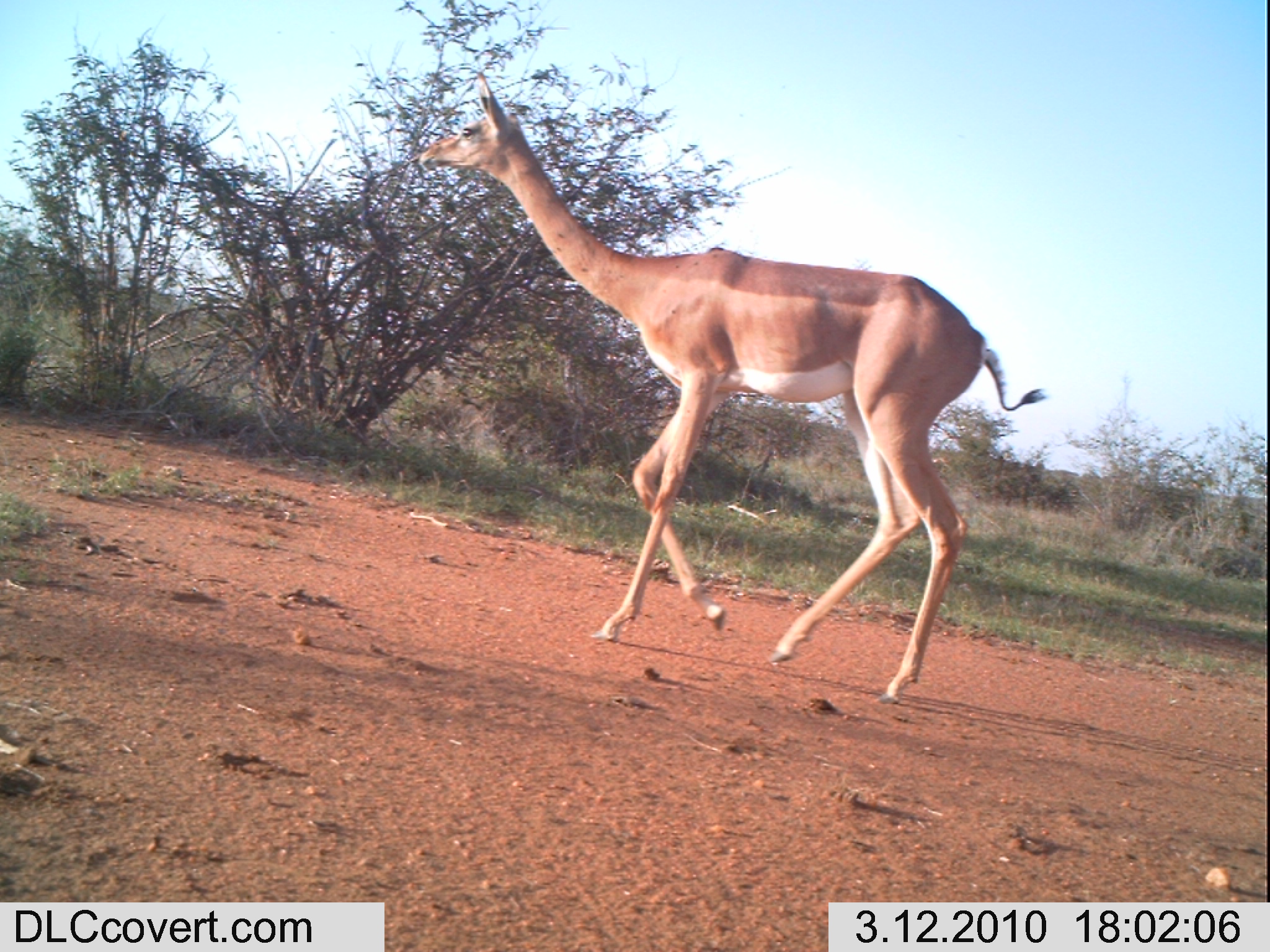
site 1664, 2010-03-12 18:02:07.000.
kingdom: Animalia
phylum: Chordata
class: Mammalia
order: Artiodactyla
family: Bovidae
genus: Litocranius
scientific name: Litocranius walleri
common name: gerenuk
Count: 1.